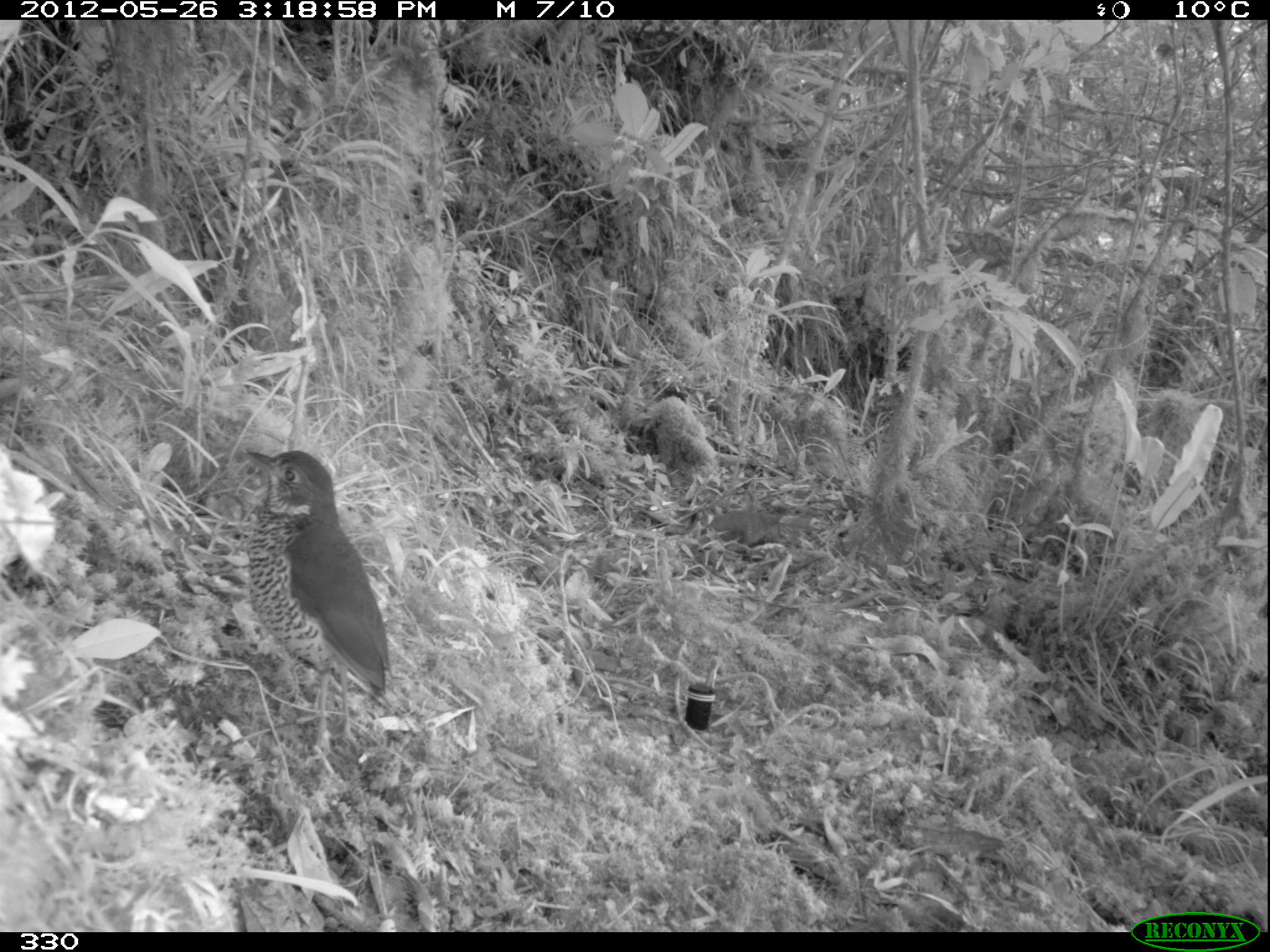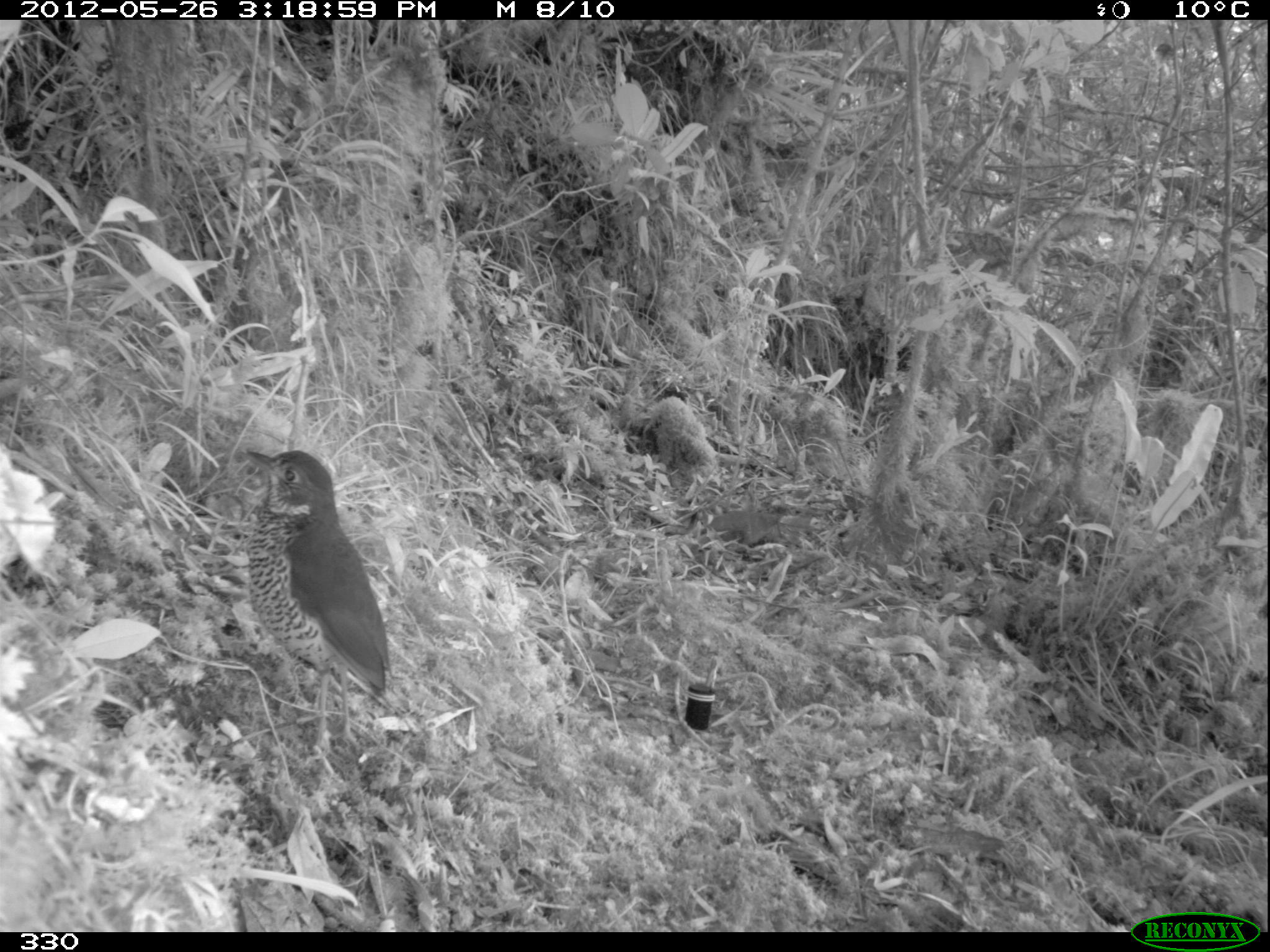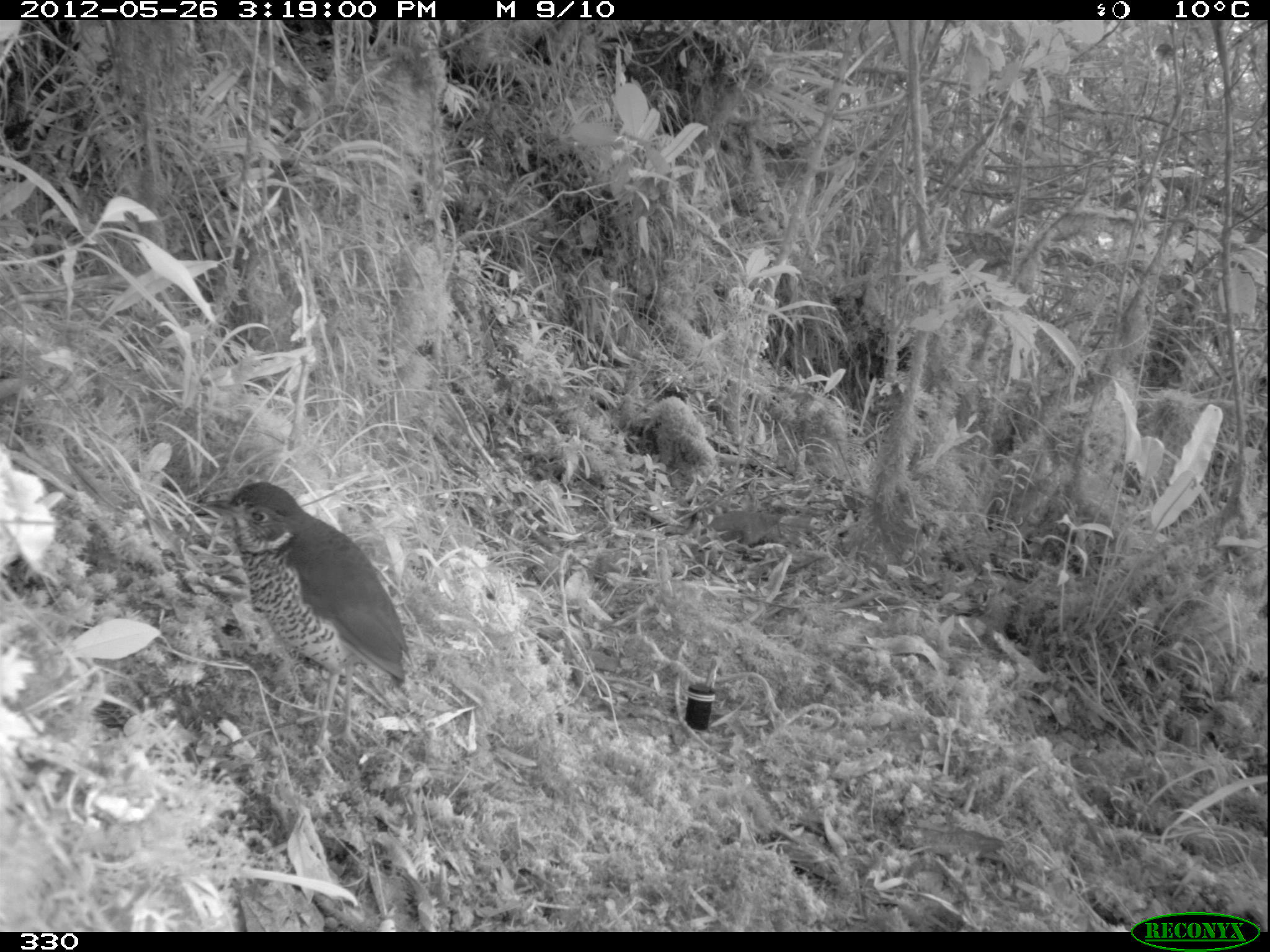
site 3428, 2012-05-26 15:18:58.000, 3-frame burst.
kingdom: Animalia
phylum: Chordata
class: Aves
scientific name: Aves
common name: bird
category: unknown bird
Unknown bird (bird) (Aves).